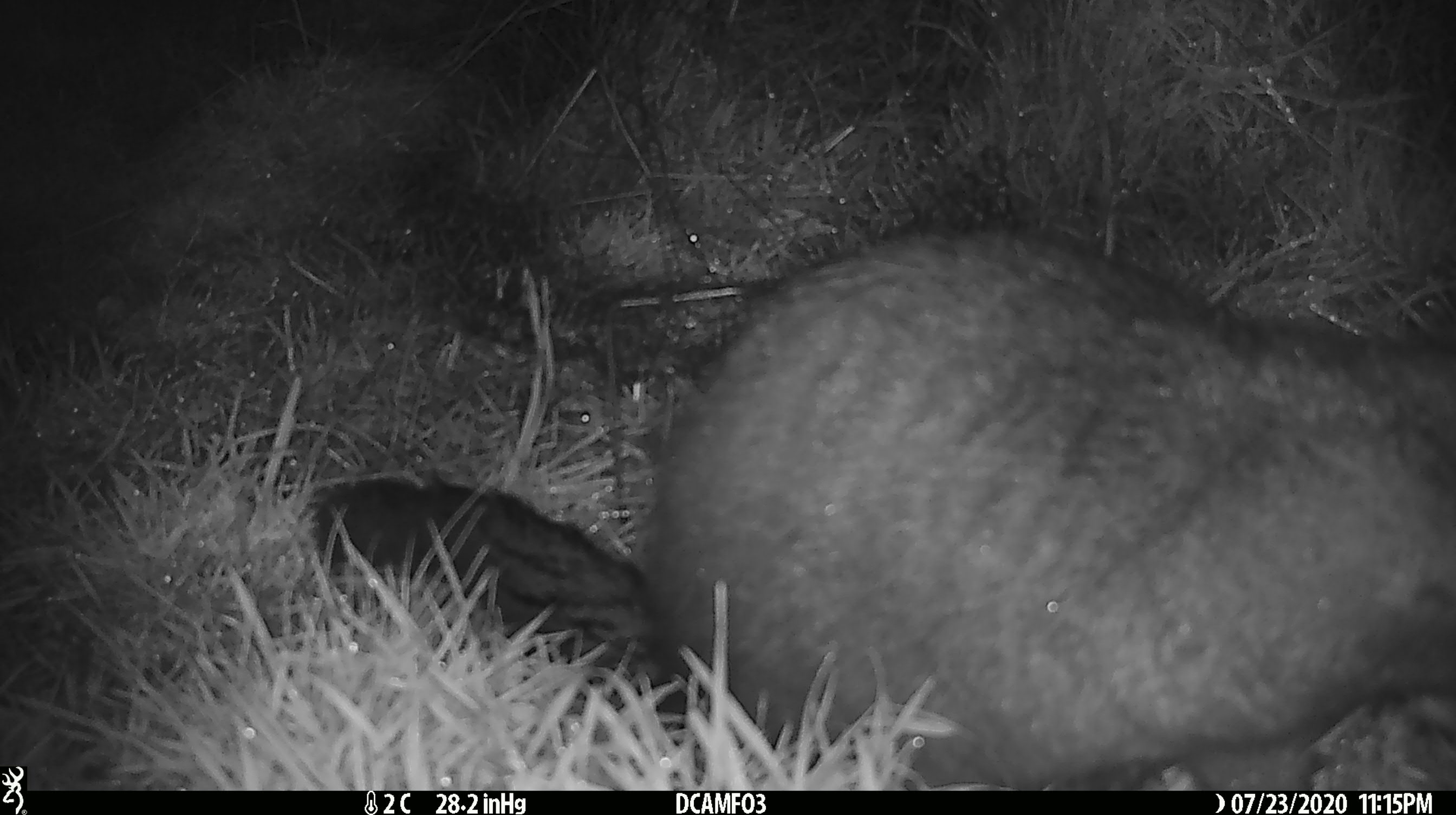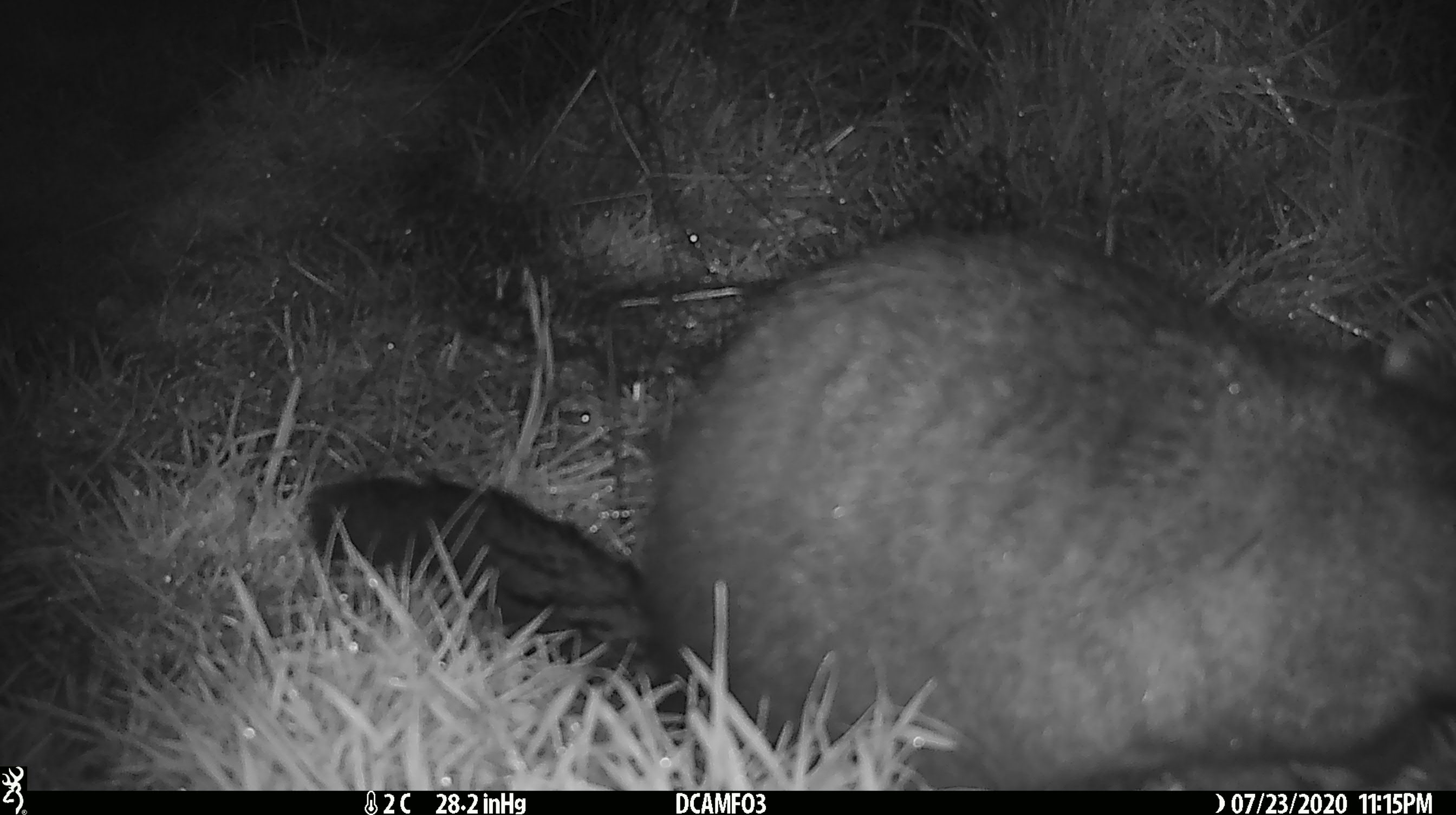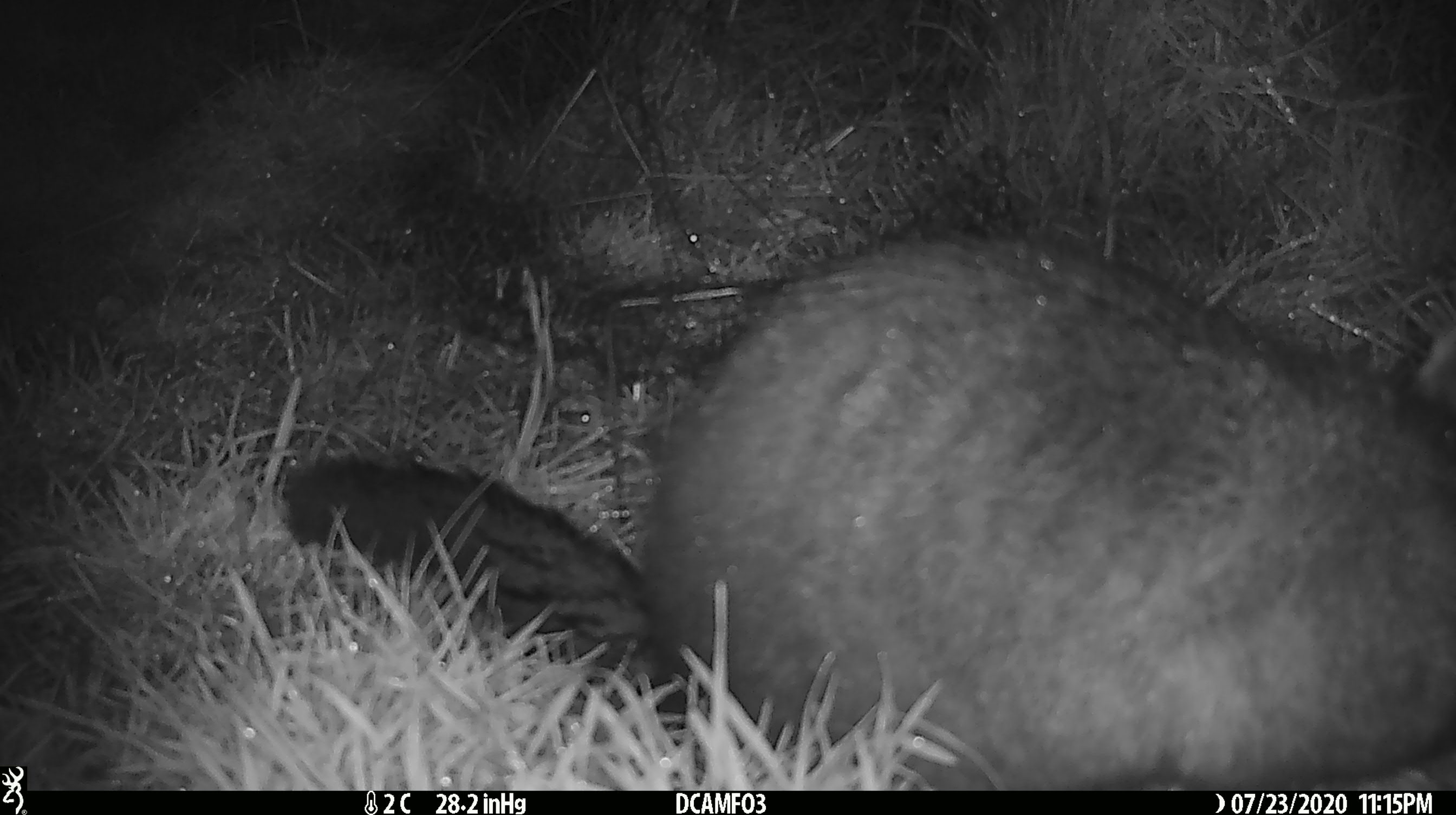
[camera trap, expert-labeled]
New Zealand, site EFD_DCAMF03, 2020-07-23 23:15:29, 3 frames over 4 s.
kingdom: Animalia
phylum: Chordata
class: Mammalia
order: Diprotodontia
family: Phalangeridae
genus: Trichosurus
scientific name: Trichosurus vulpecula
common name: common brushtail possum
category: possum